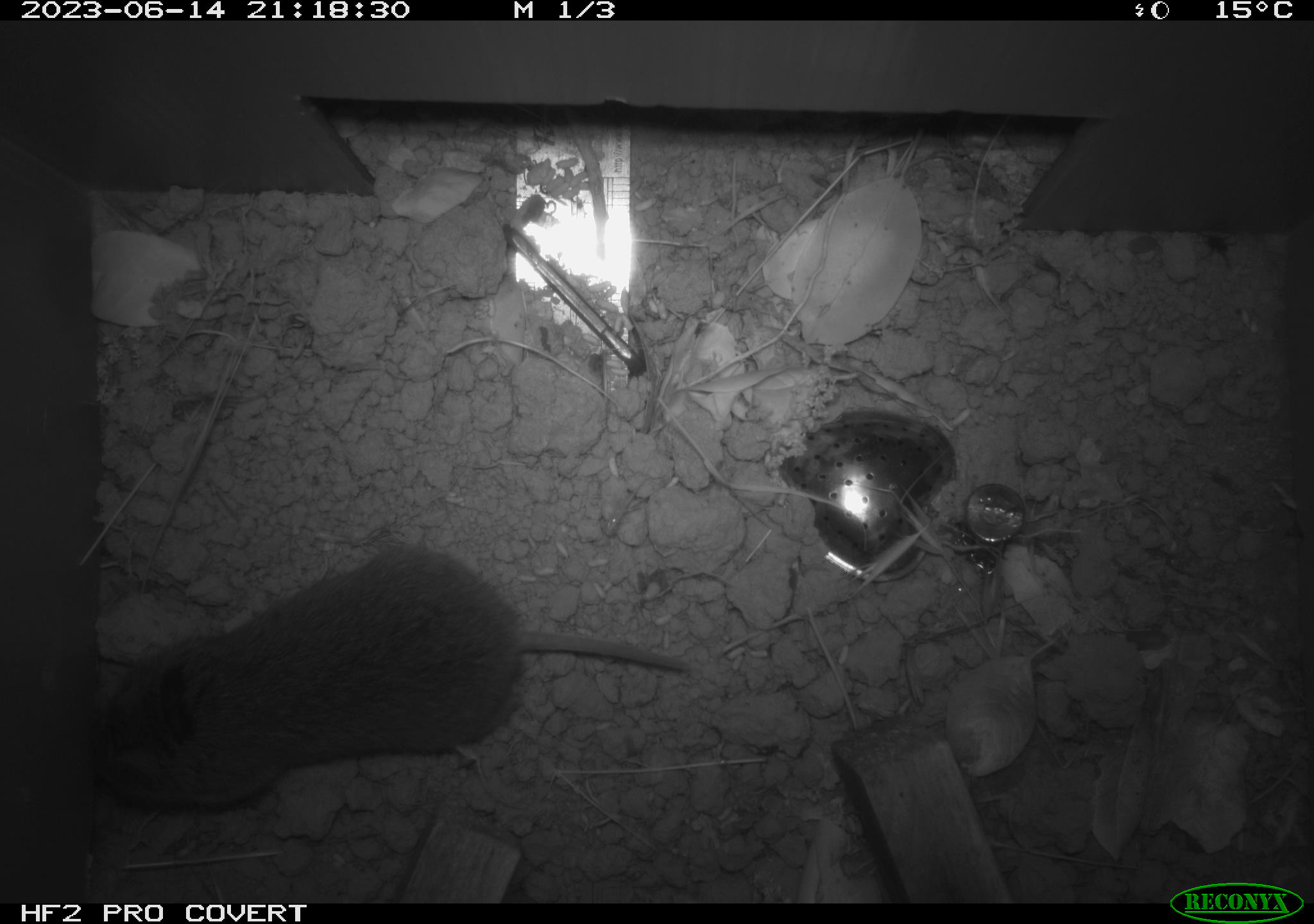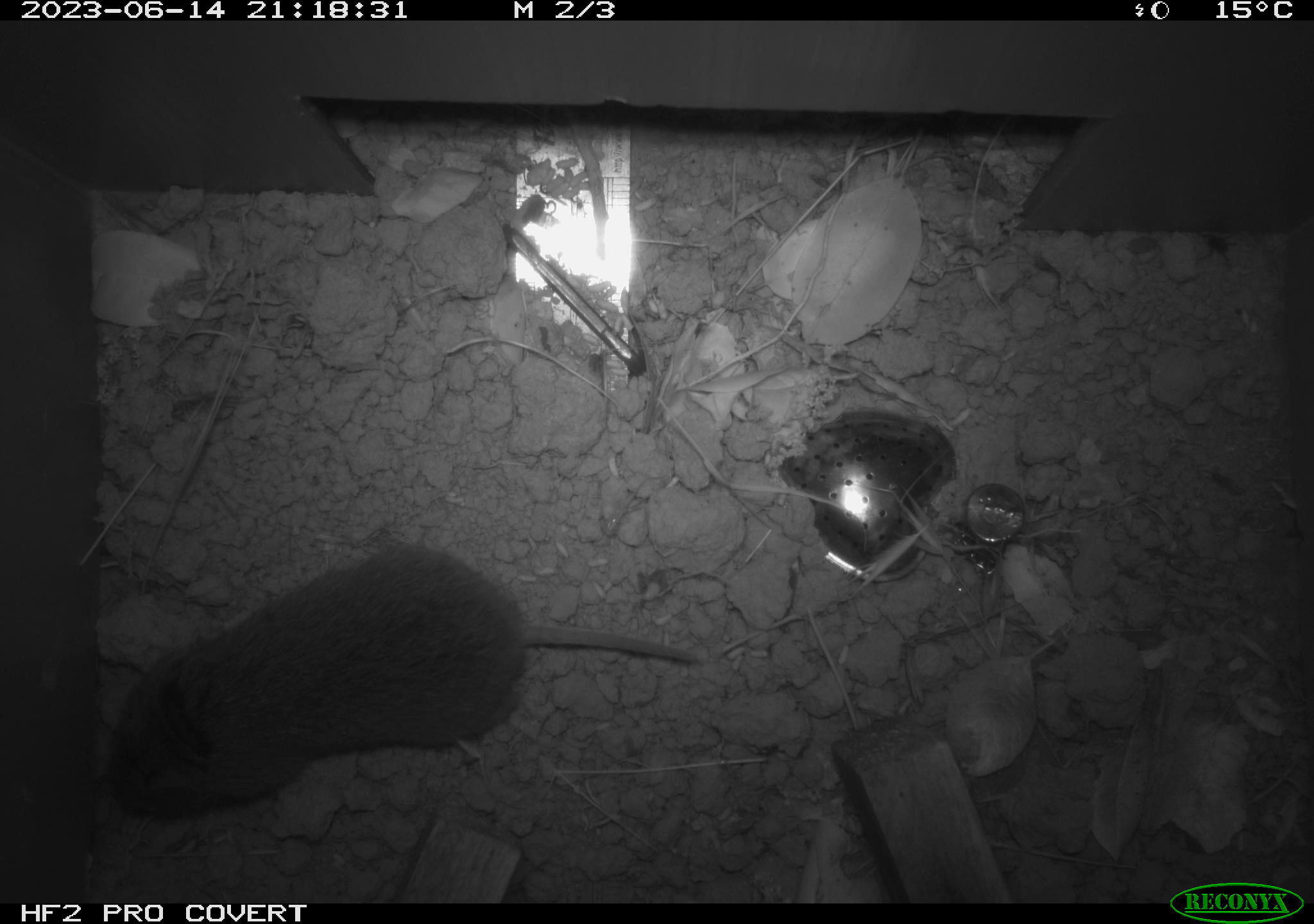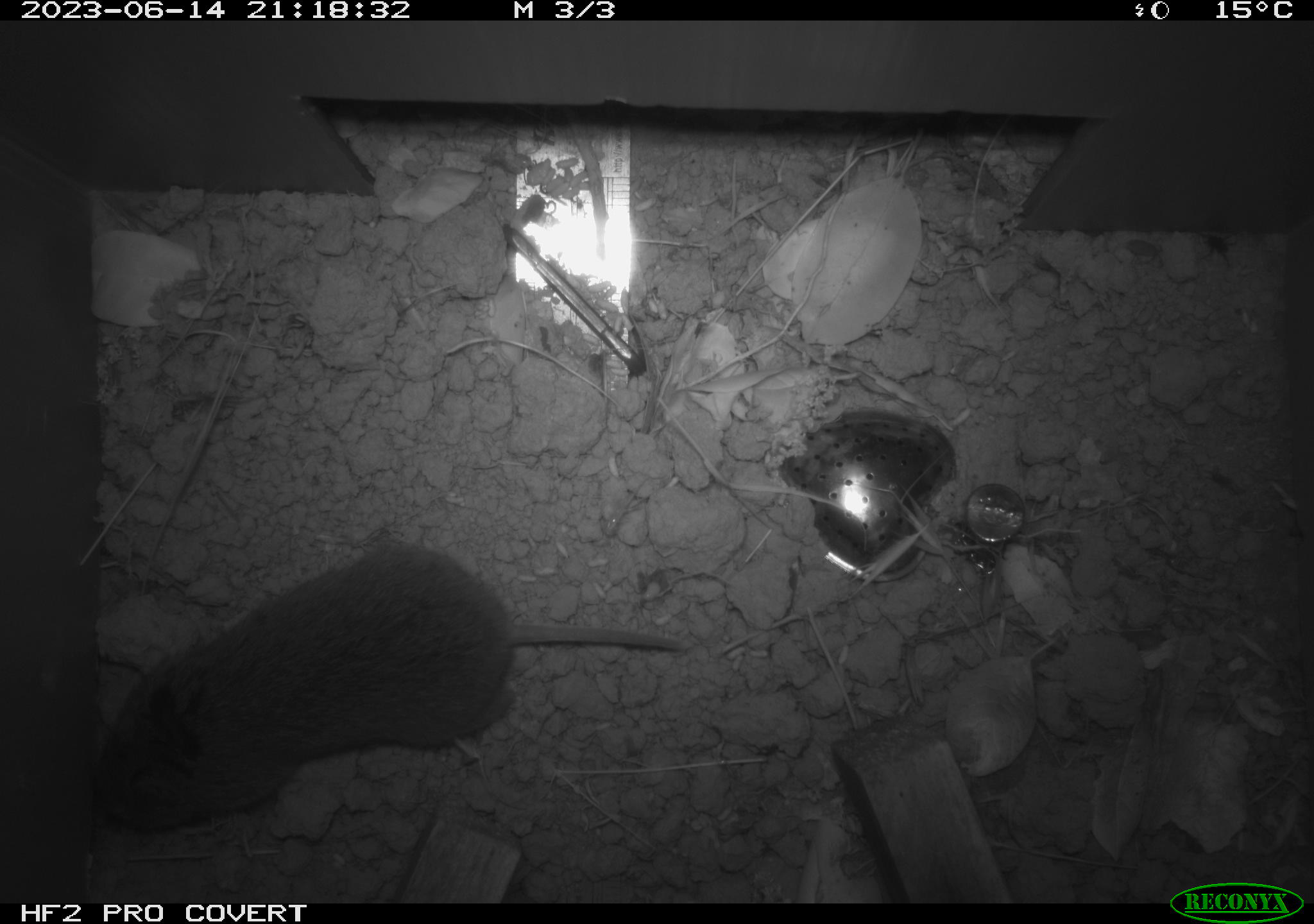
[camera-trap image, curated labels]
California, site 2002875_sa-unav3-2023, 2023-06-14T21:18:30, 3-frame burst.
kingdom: Animalia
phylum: Chordata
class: Mammalia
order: Rodentia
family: Cricetidae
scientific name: Arvicolinae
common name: voles, lemmings, and muskrats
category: arvicolinae subfamily